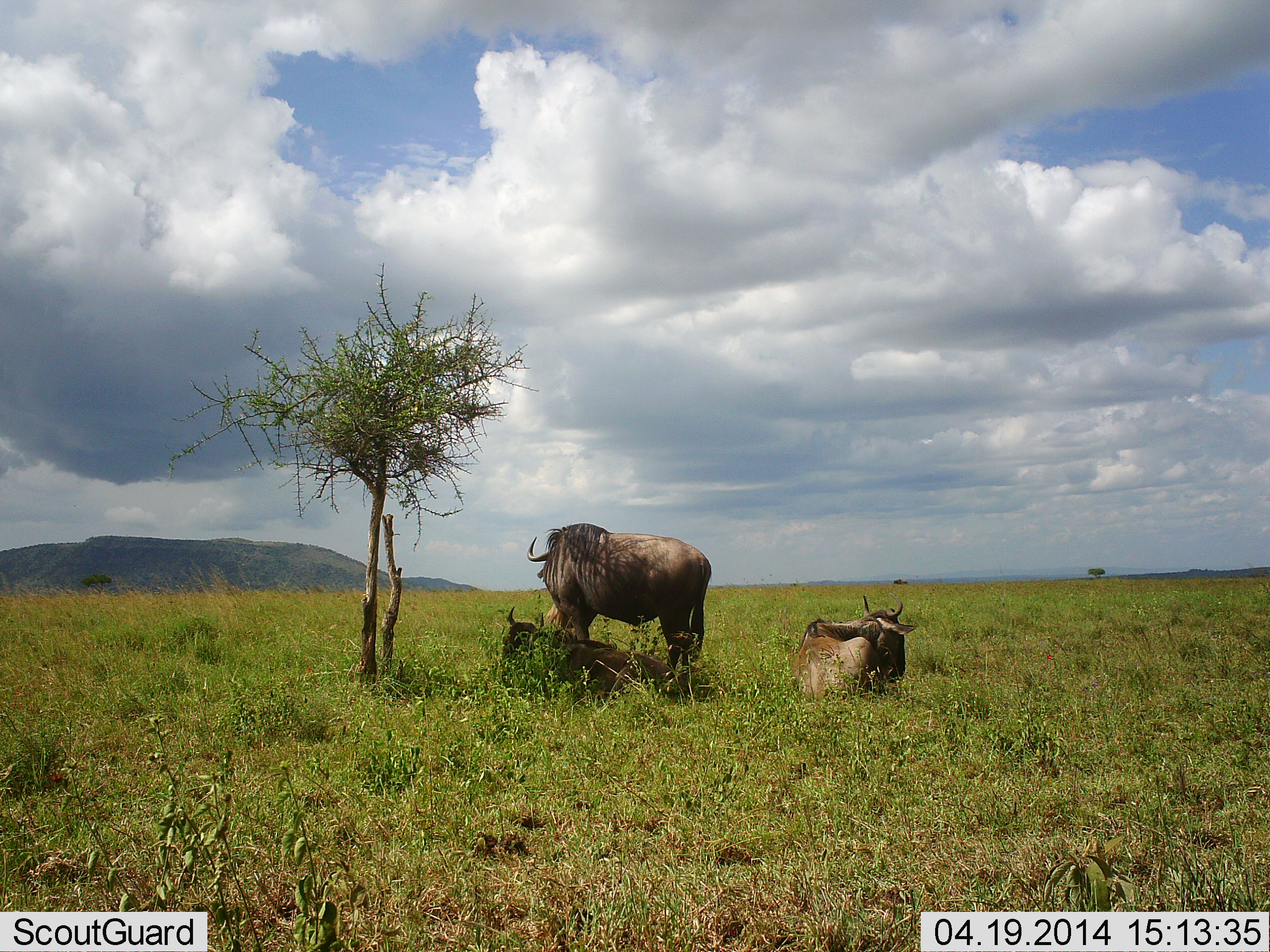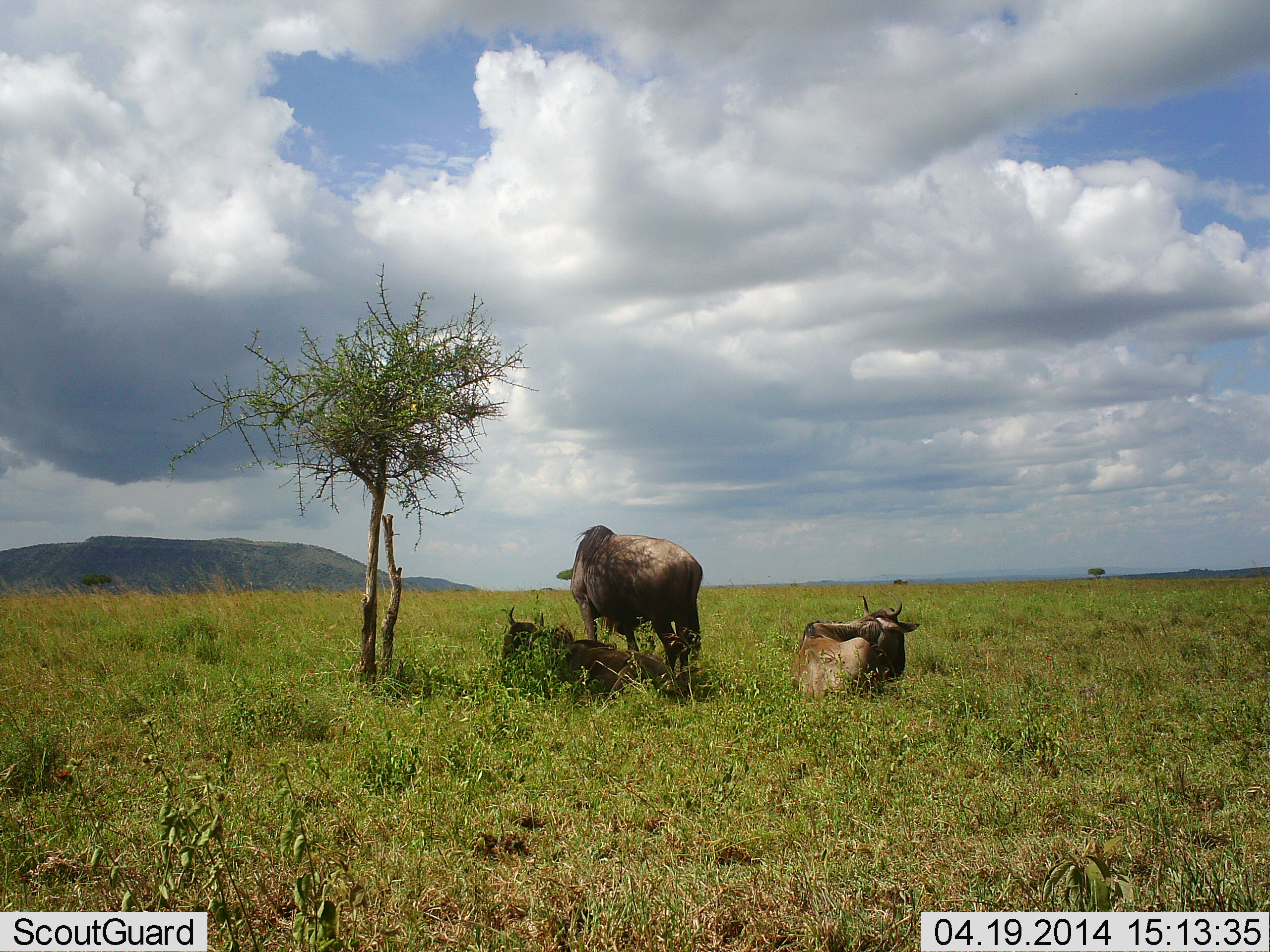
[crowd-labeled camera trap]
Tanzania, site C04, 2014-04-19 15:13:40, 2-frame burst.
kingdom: Animalia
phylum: Chordata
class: Mammalia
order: Artiodactyla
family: Bovidae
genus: Connochaetes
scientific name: Connochaetes taurinus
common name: blue wildebeest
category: wildebeest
Wildebeest (blue wildebeest) (Connochaetes taurinus), count 3. Behavior (volunteer vote fractions): standing 70%, resting 100%, moving 0%, interacting 0%. Young present (vote fraction): 0%. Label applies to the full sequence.